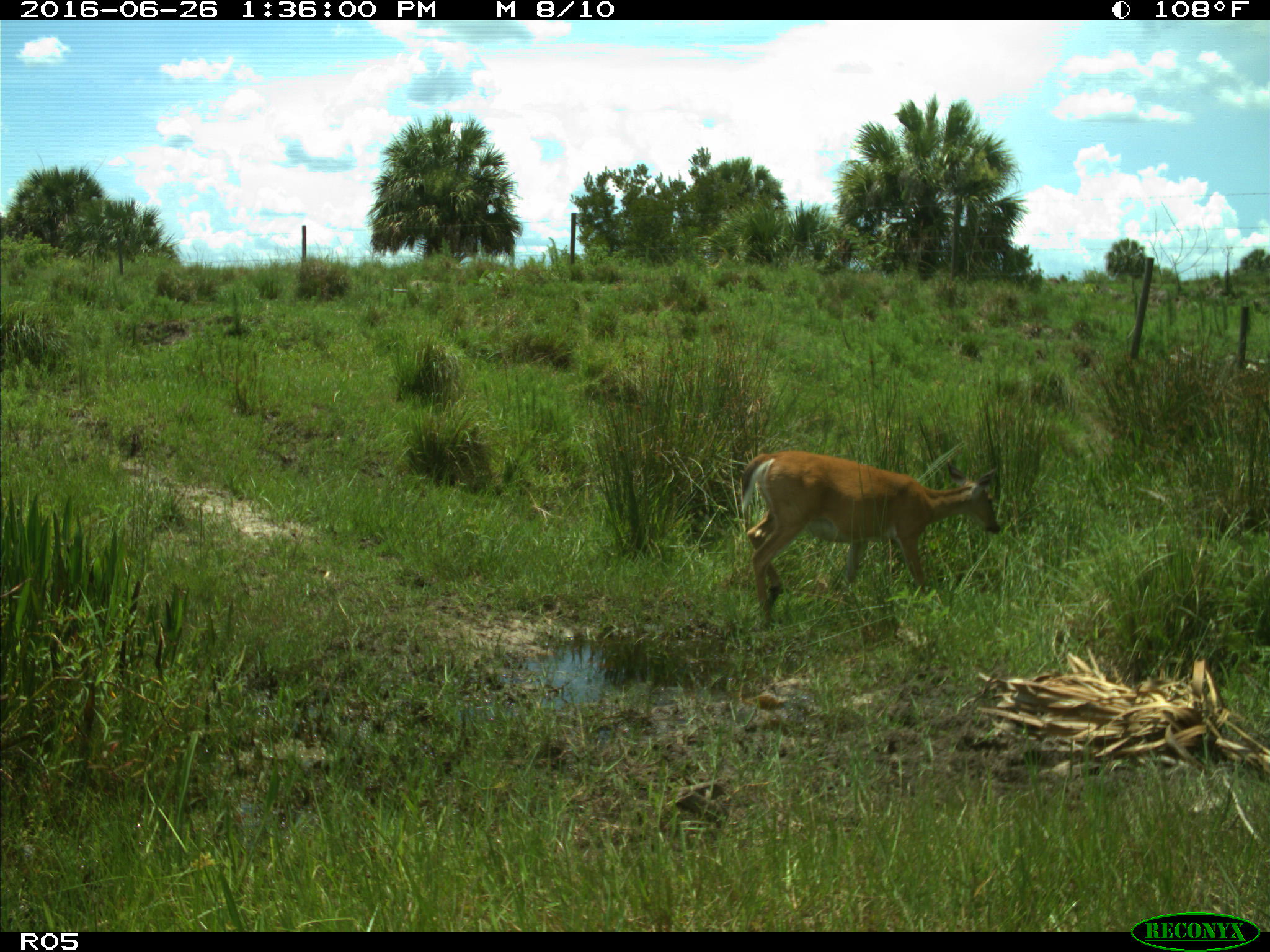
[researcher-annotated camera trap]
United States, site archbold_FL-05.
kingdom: Animalia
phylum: Chordata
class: Mammalia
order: Artiodactyla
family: Cervidae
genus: Odocoileus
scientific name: Odocoileus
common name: deer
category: unidentified deer